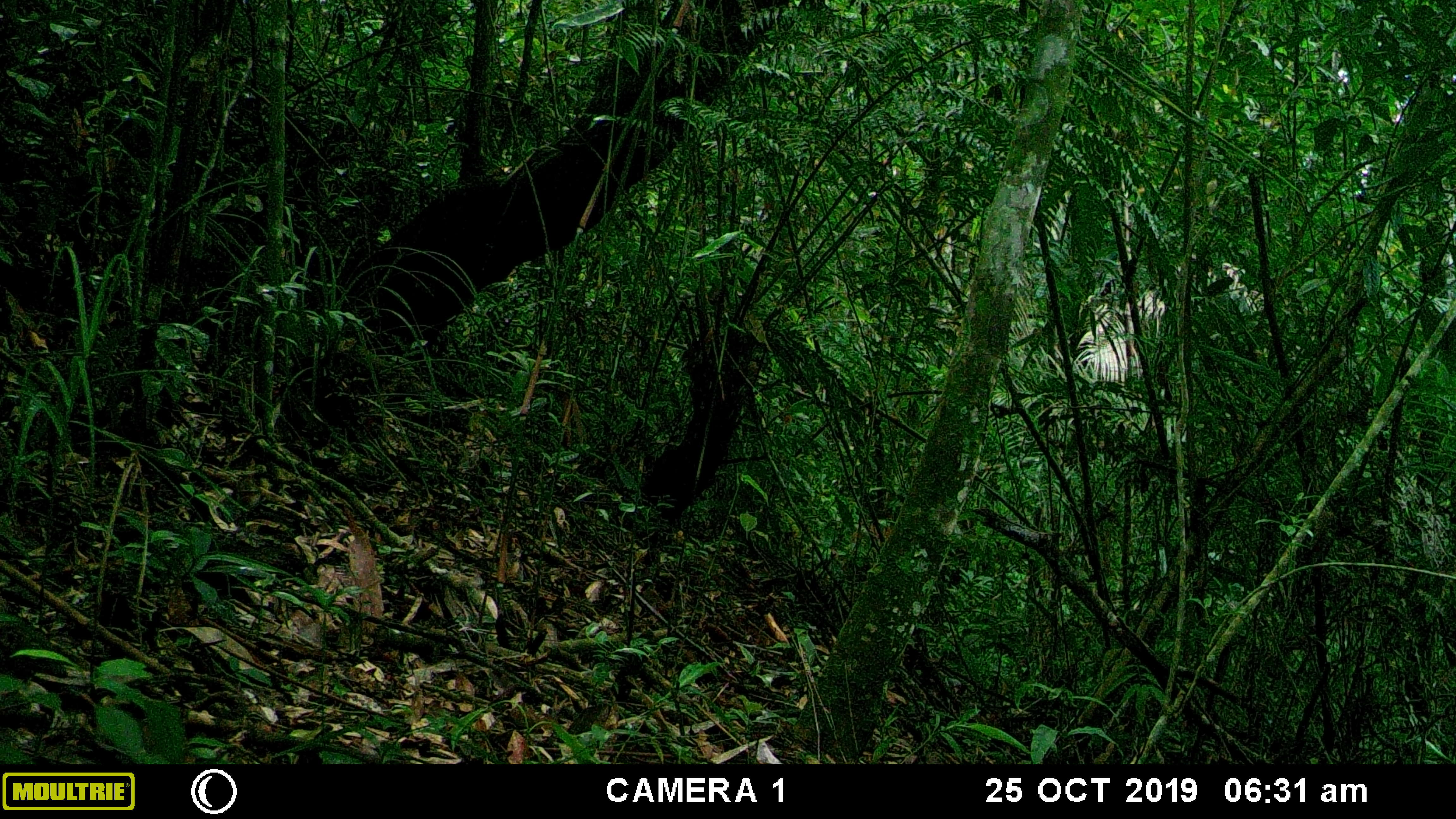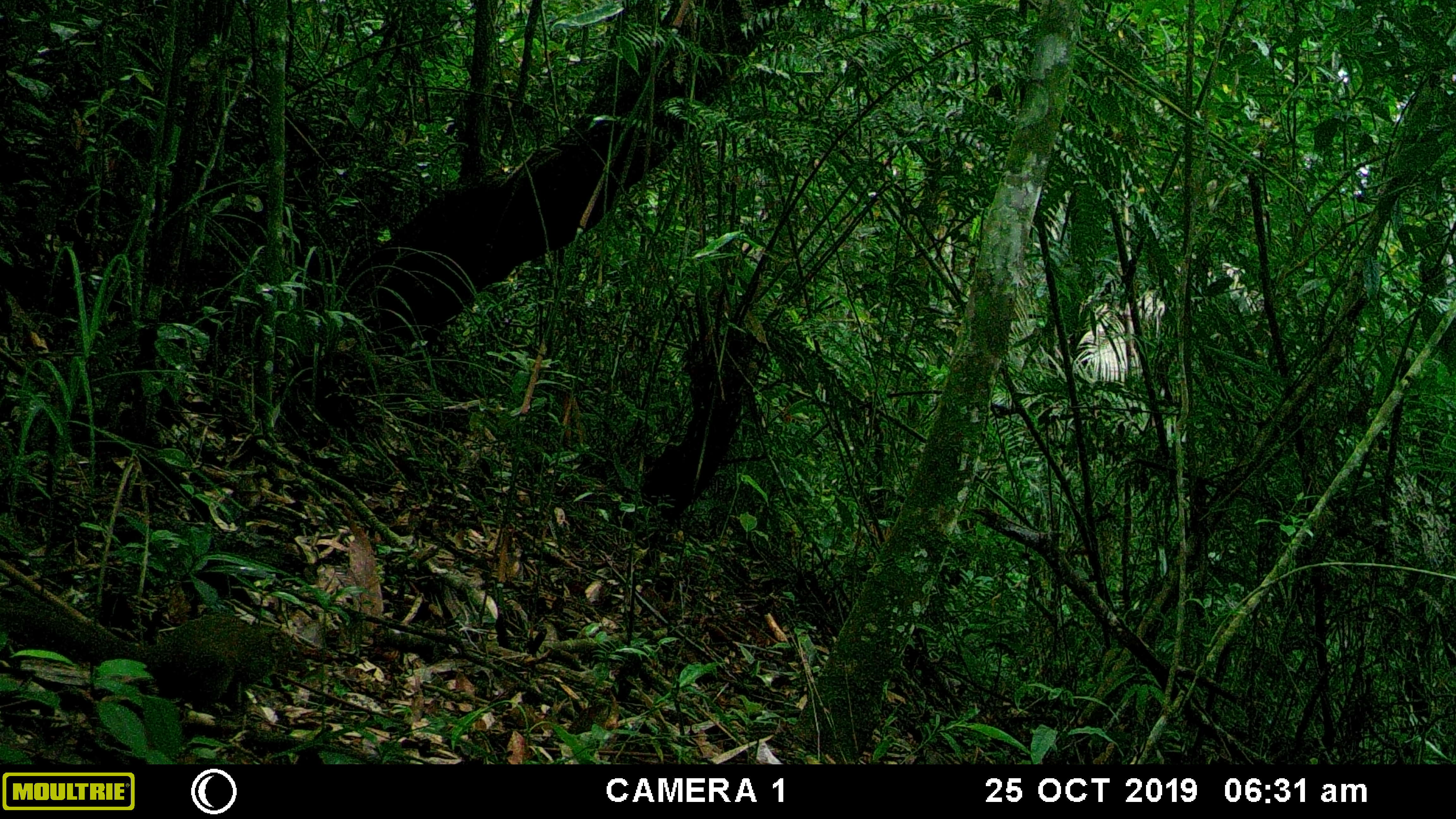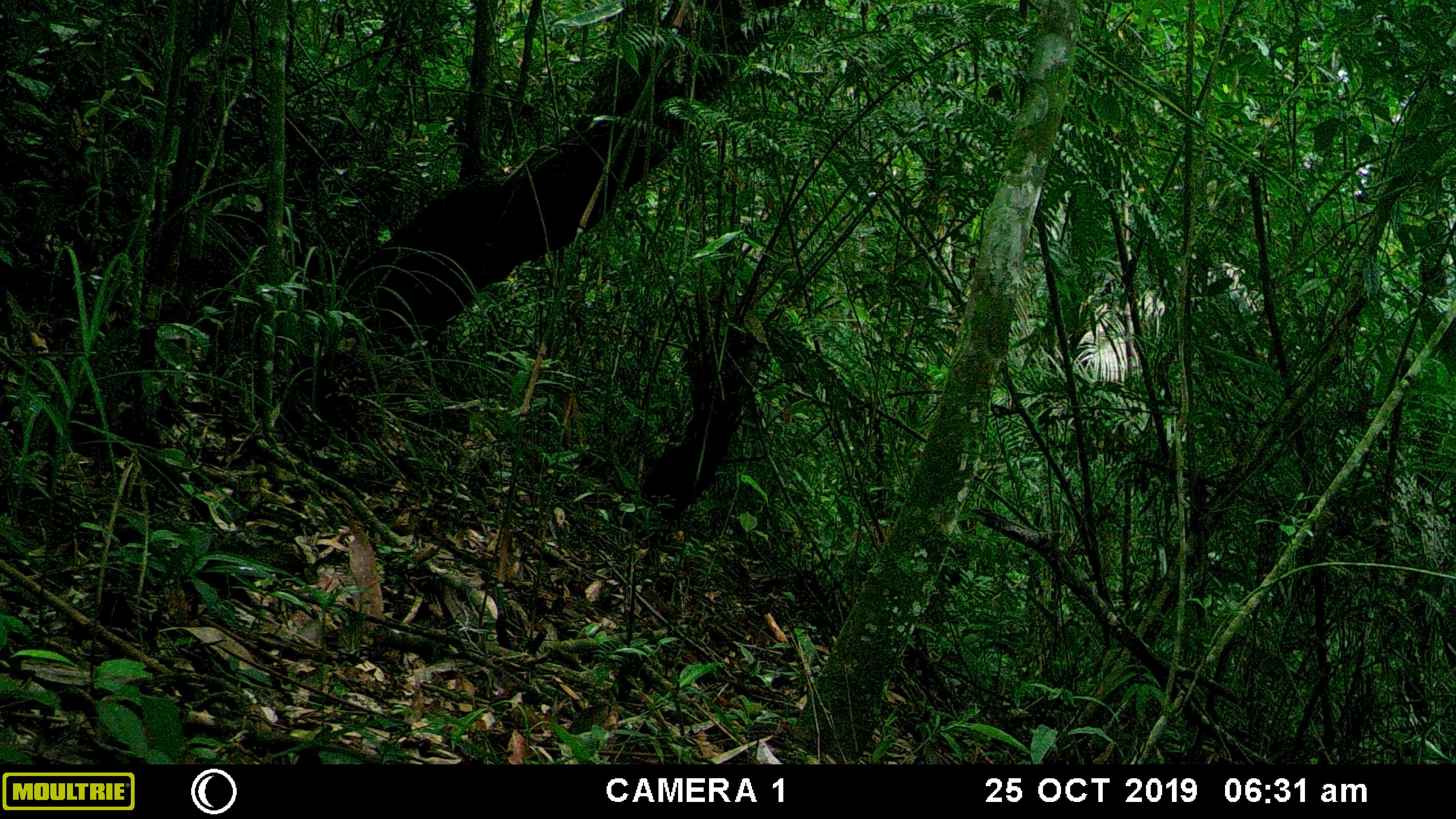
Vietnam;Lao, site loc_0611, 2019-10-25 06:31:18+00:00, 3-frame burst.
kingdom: Animalia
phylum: Chordata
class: Mammalia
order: Rodentia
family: Sciuridae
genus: Dremomys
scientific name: Dremomys rufigenis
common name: red-cheeked squirrel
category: red cheeked squirrel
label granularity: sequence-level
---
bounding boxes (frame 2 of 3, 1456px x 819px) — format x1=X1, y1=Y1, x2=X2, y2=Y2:
red cheeked squirrel: x1=0, y1=589, x2=299, y2=710